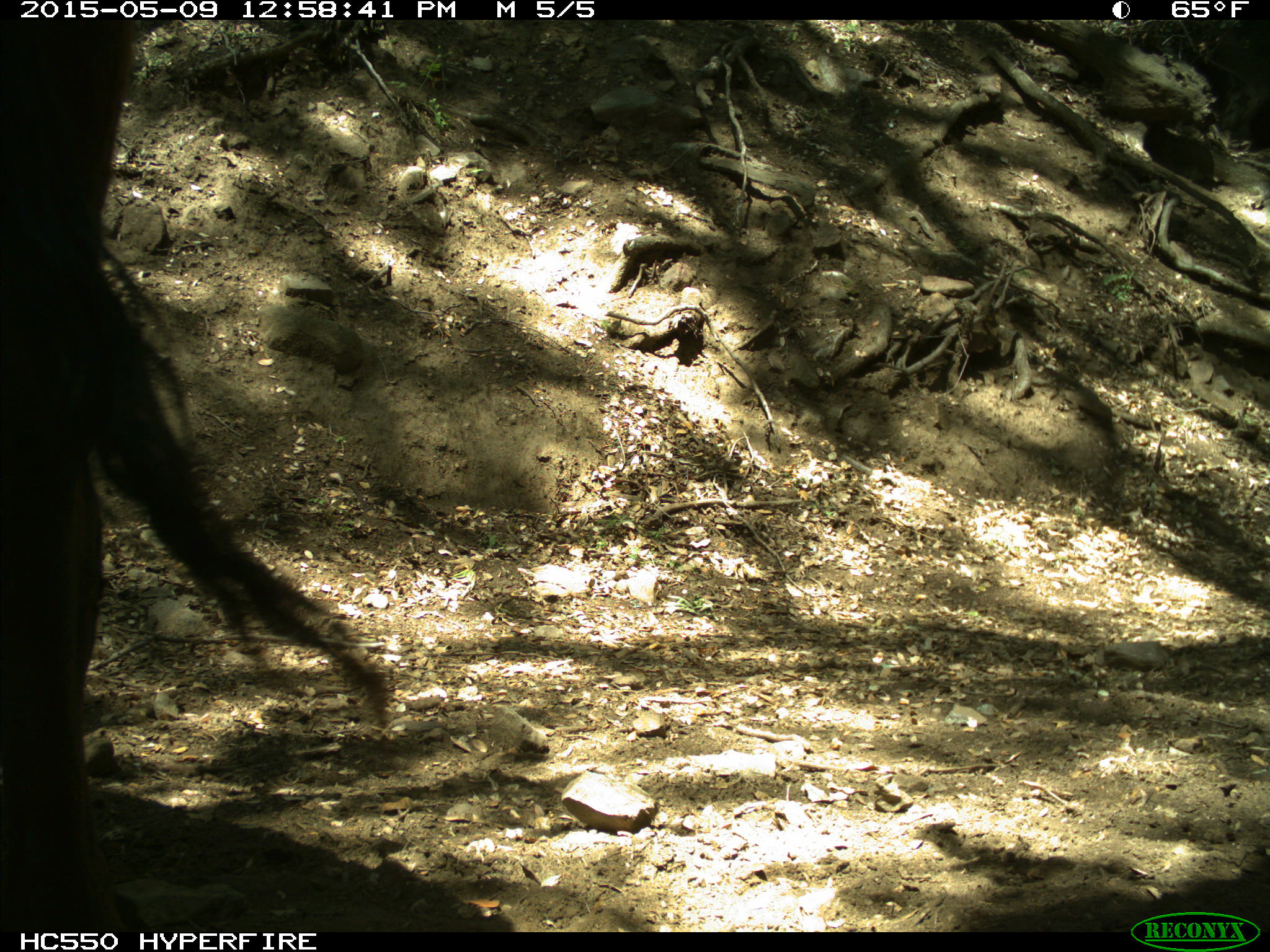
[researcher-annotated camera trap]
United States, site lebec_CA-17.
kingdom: Animalia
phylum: Chordata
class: Mammalia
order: Artiodactyla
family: Bovidae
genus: Bos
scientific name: Bos taurus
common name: domestic cow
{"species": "Bos taurus (domestic cow)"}